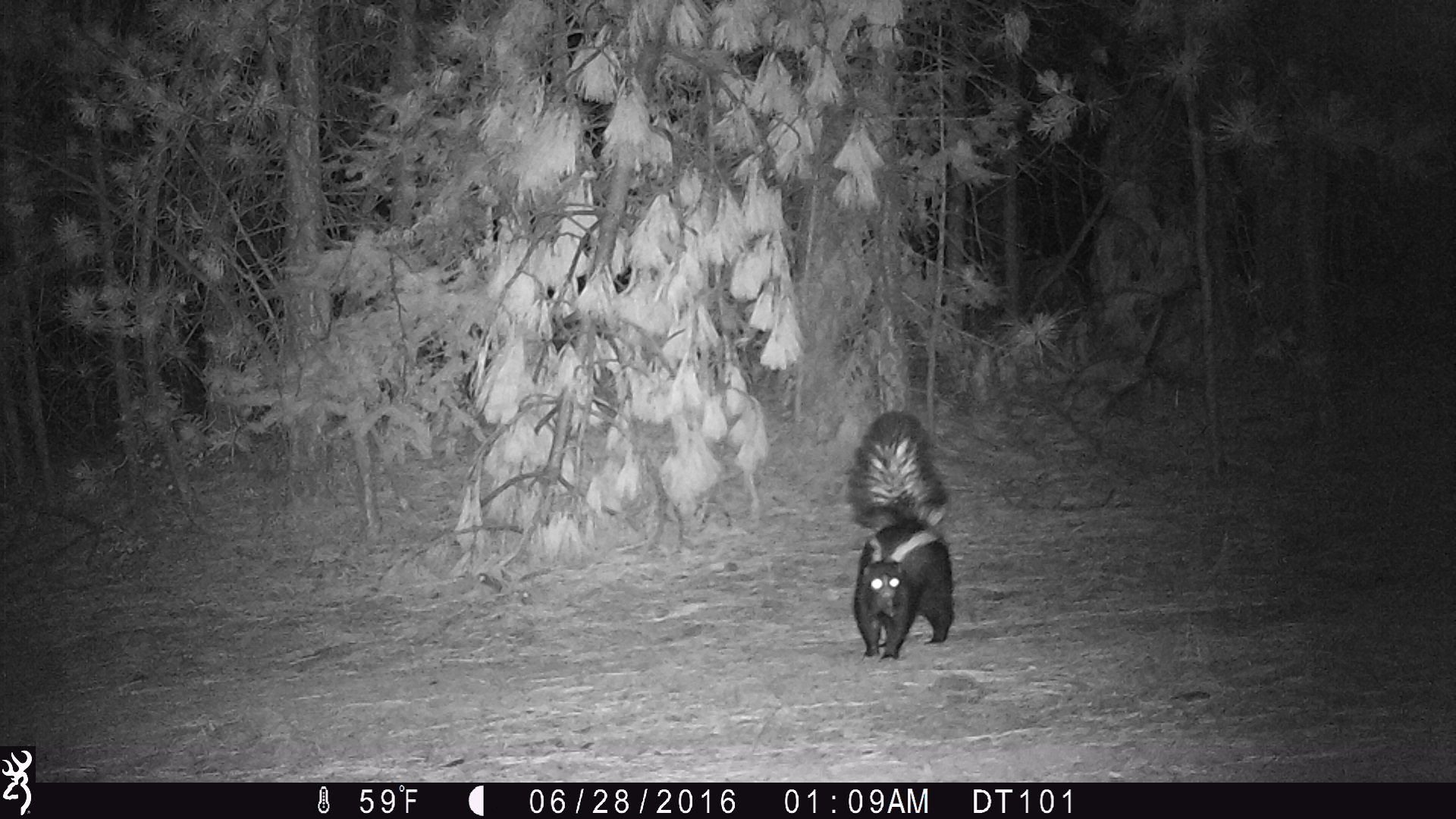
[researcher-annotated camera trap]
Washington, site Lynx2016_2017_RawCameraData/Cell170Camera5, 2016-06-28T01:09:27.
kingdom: Animalia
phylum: Chordata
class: Mammalia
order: Carnivora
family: Mephitidae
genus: Mephitis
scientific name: Mephitis mephitis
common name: striped skunk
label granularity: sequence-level